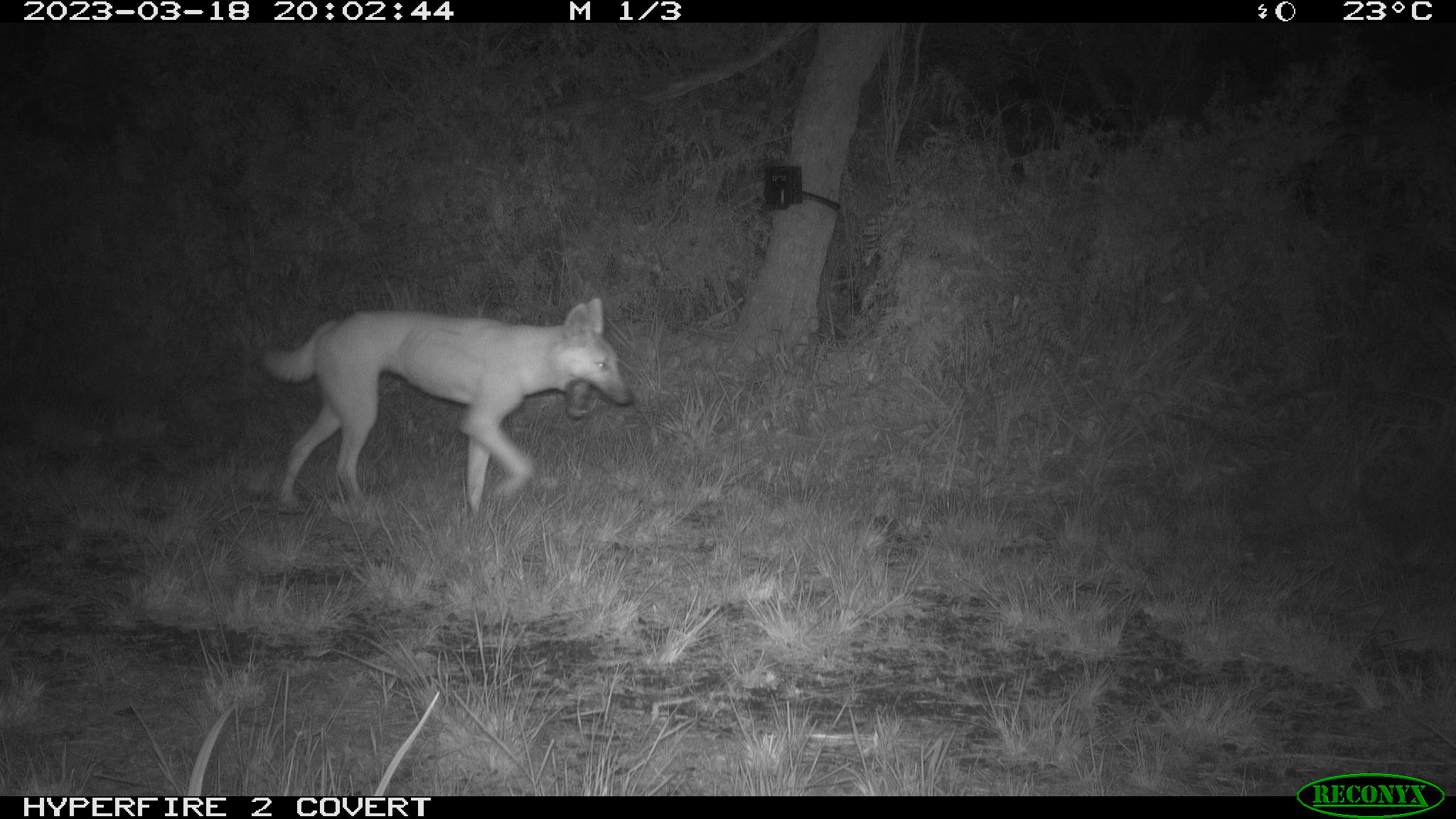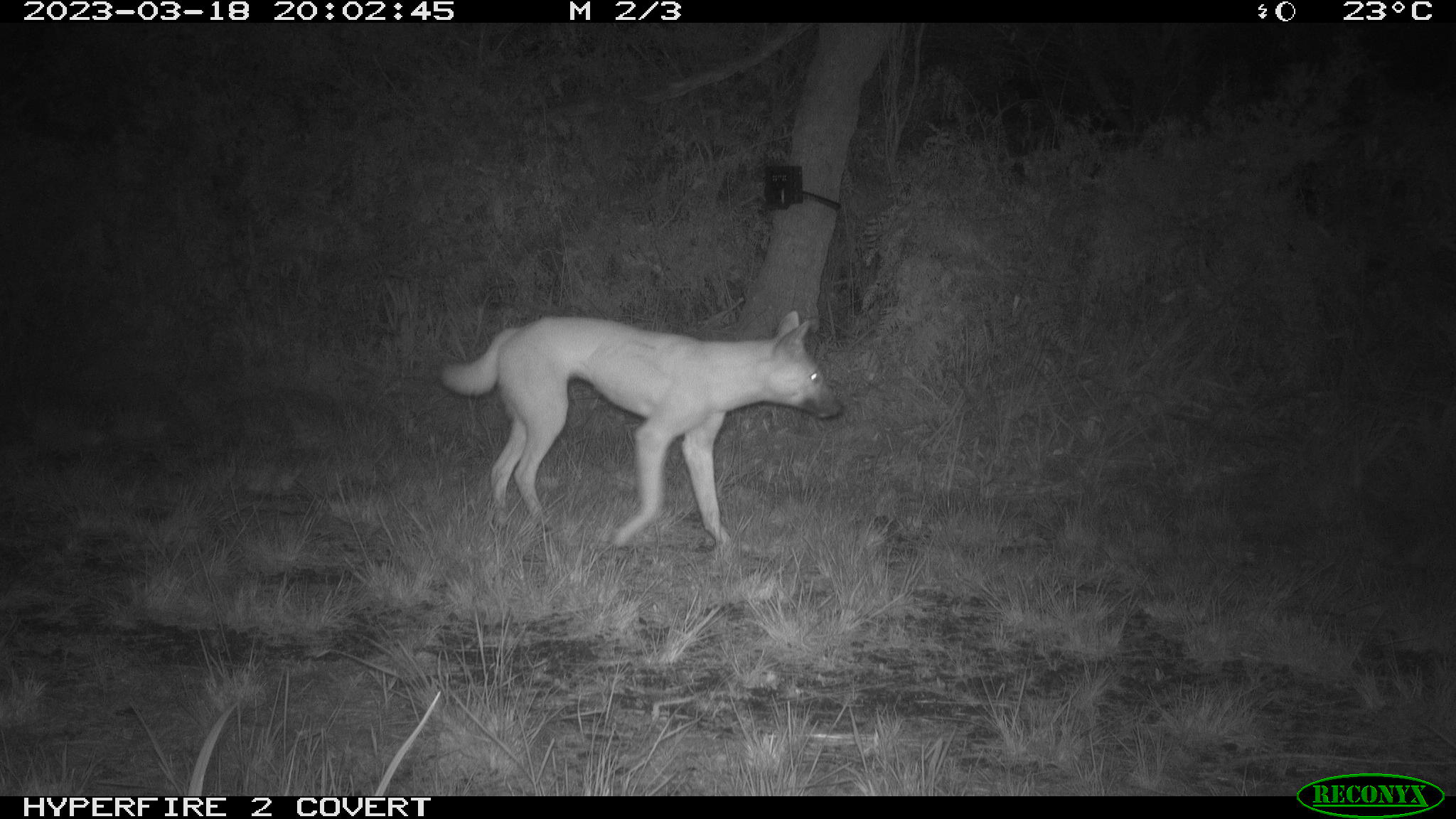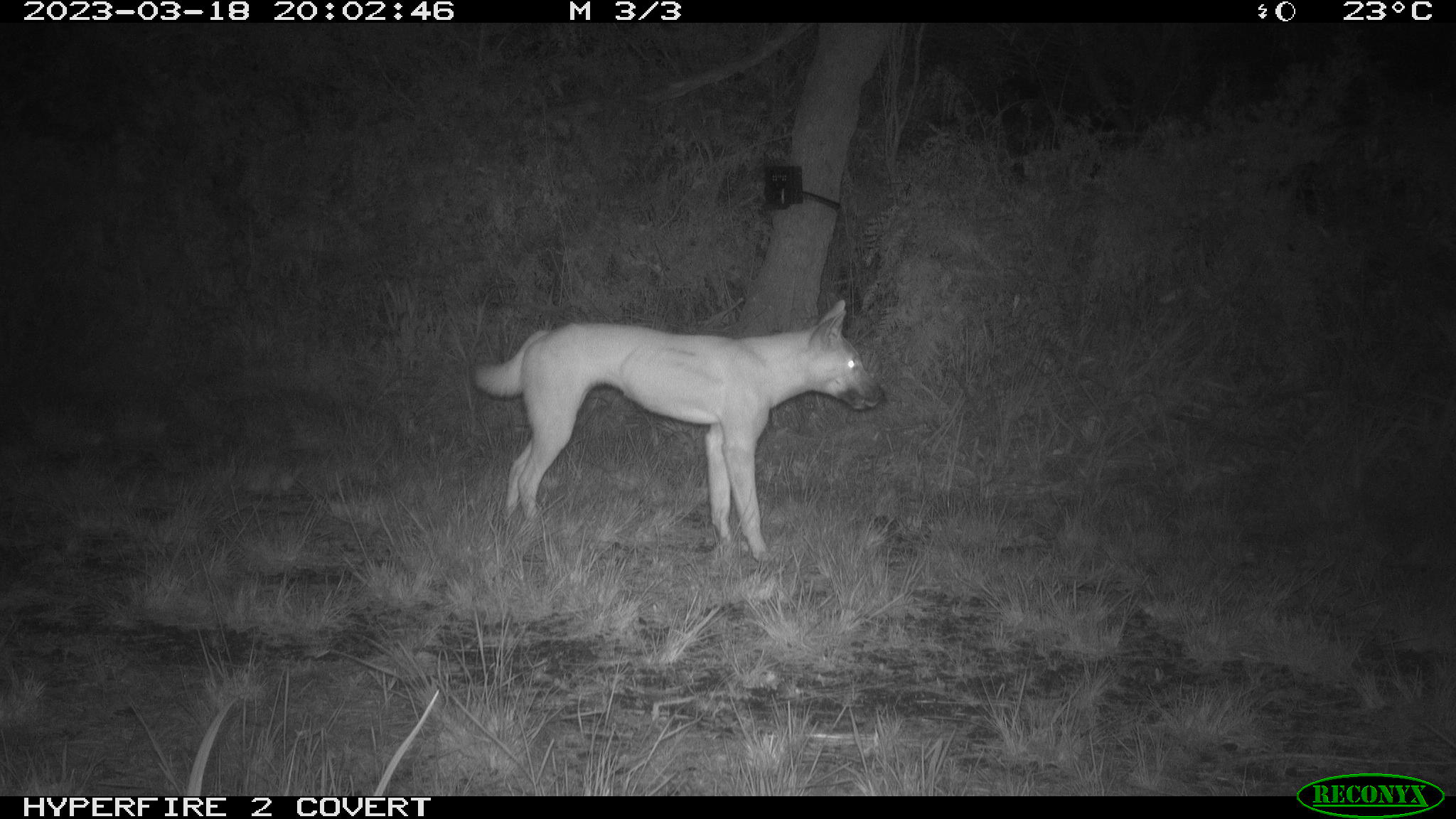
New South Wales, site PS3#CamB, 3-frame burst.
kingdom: Animalia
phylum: Chordata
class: Mammalia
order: Carnivora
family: Canidae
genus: Canis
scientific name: Canis familiaris dingo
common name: dingo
Dingo (Canis familiaris dingo).